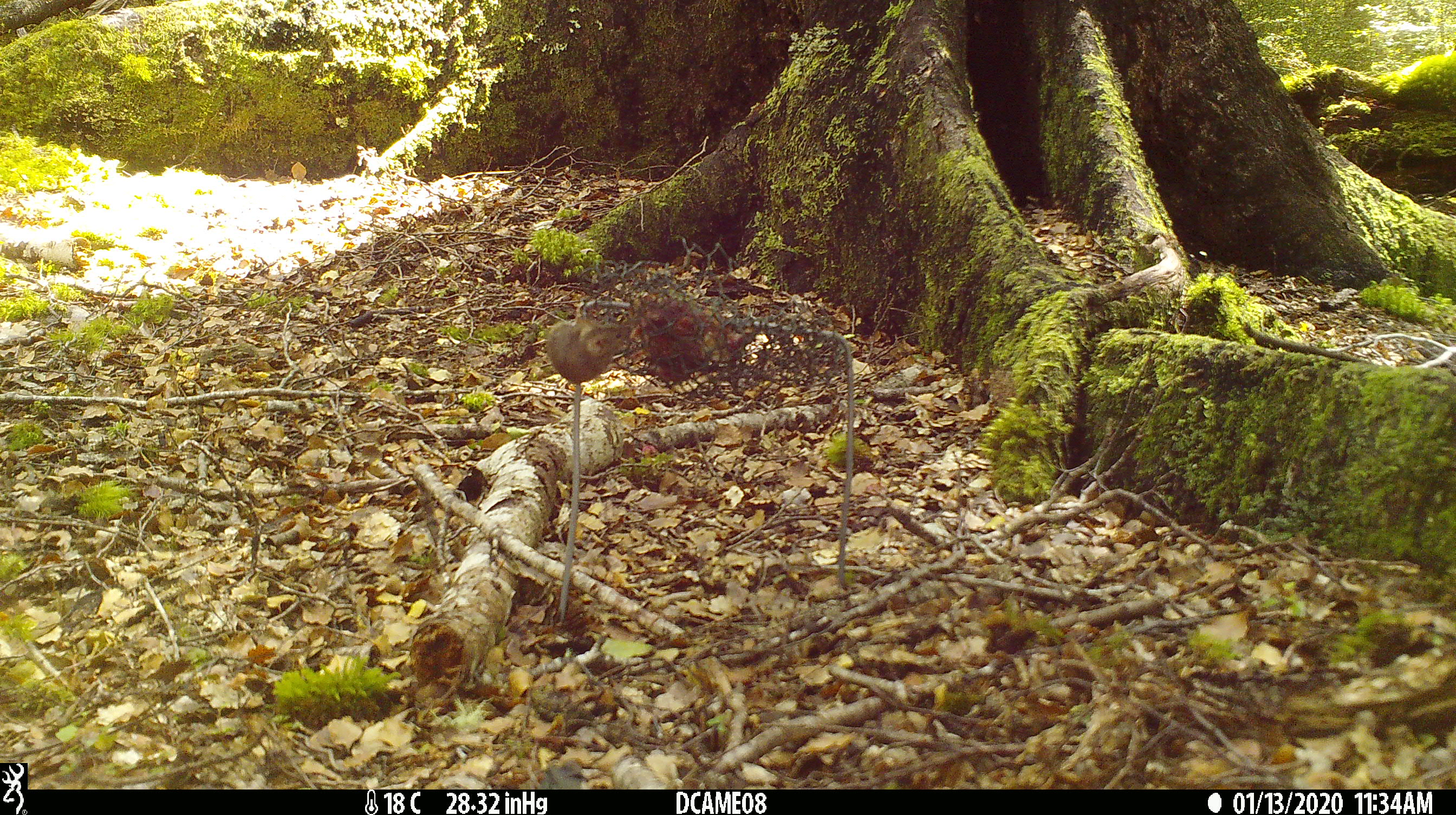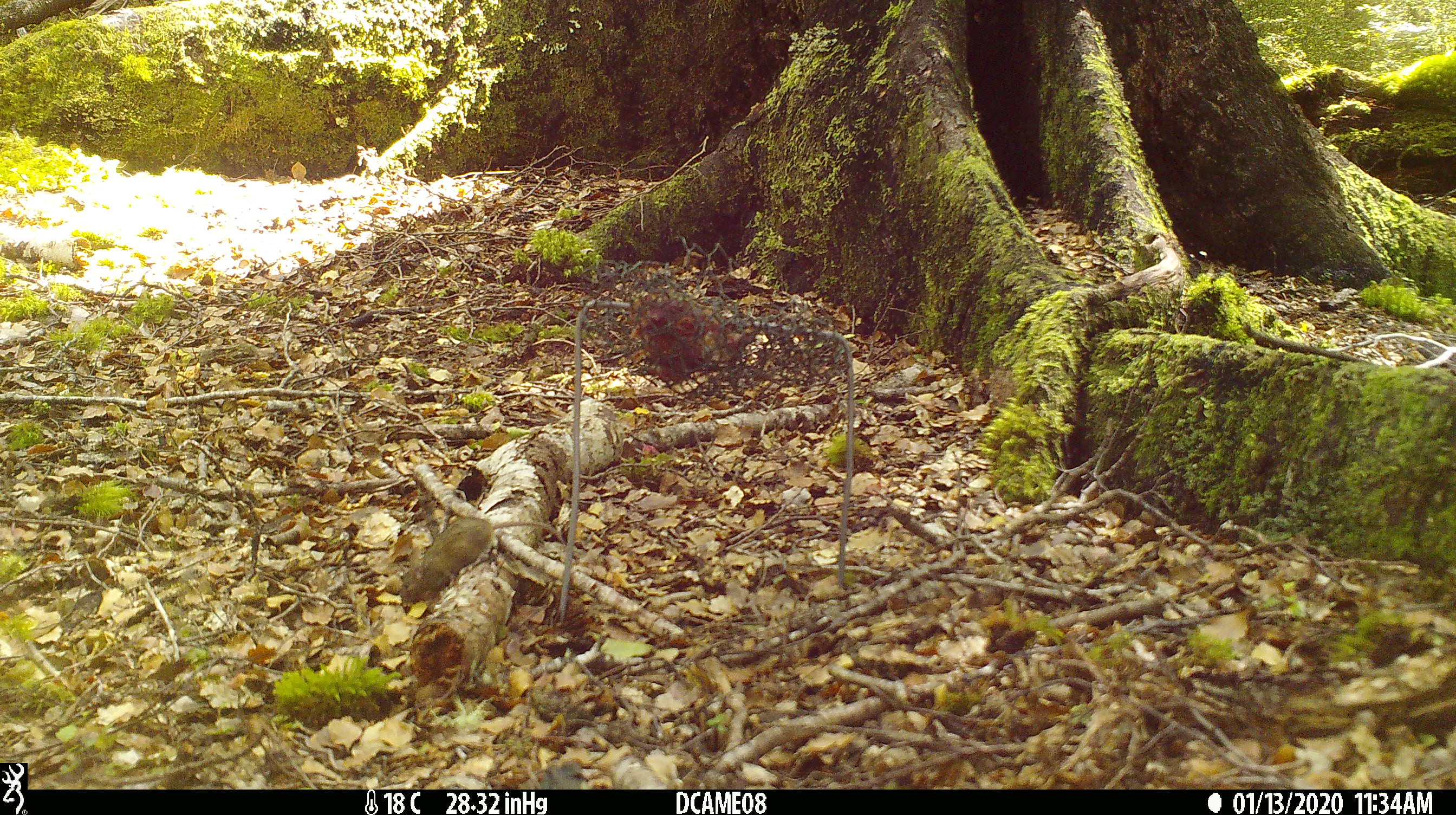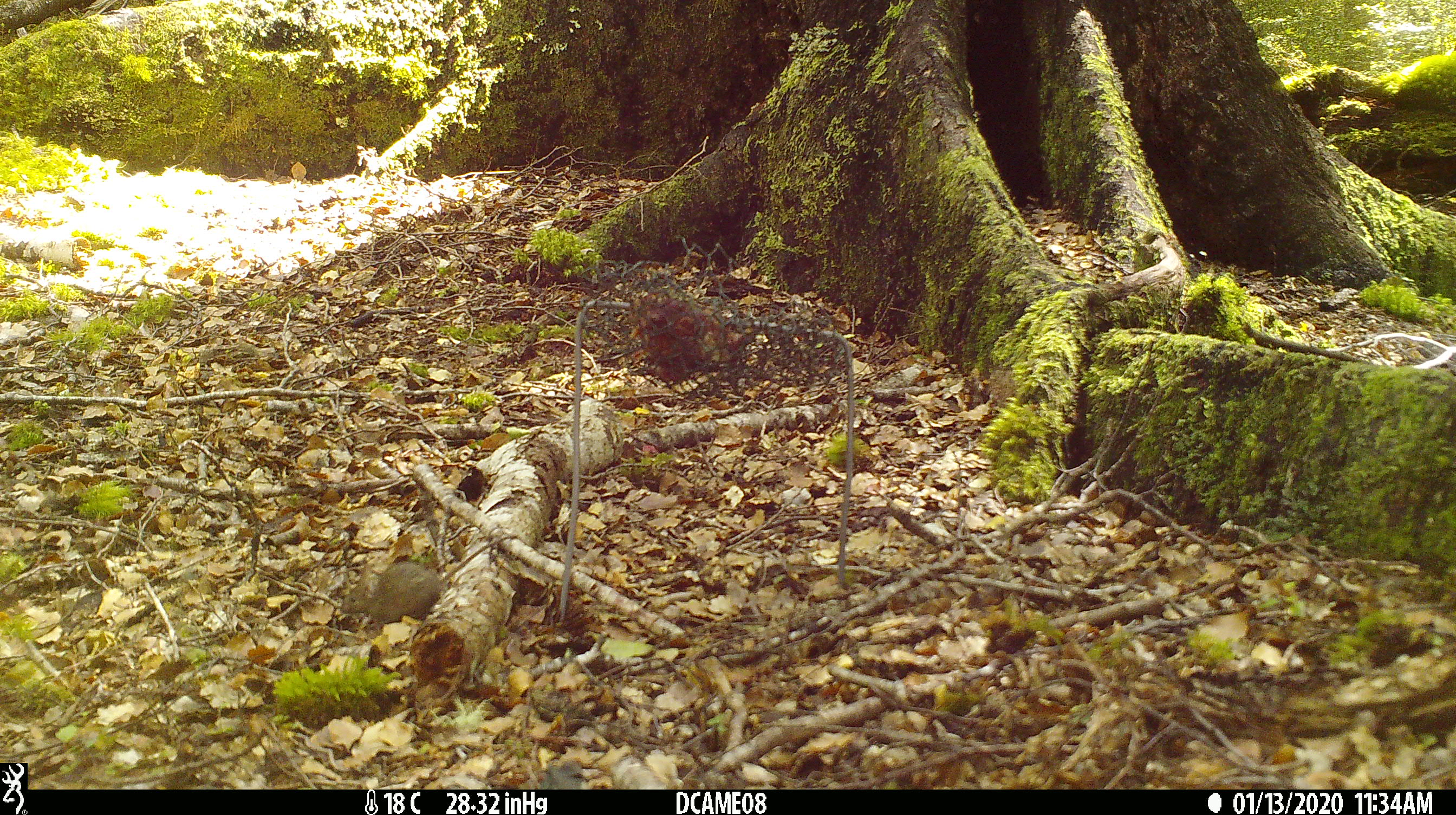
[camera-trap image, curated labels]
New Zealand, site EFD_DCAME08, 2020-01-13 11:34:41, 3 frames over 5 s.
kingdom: Animalia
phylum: Chordata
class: Mammalia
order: Rodentia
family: Muridae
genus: Mus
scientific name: Mus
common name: mouse